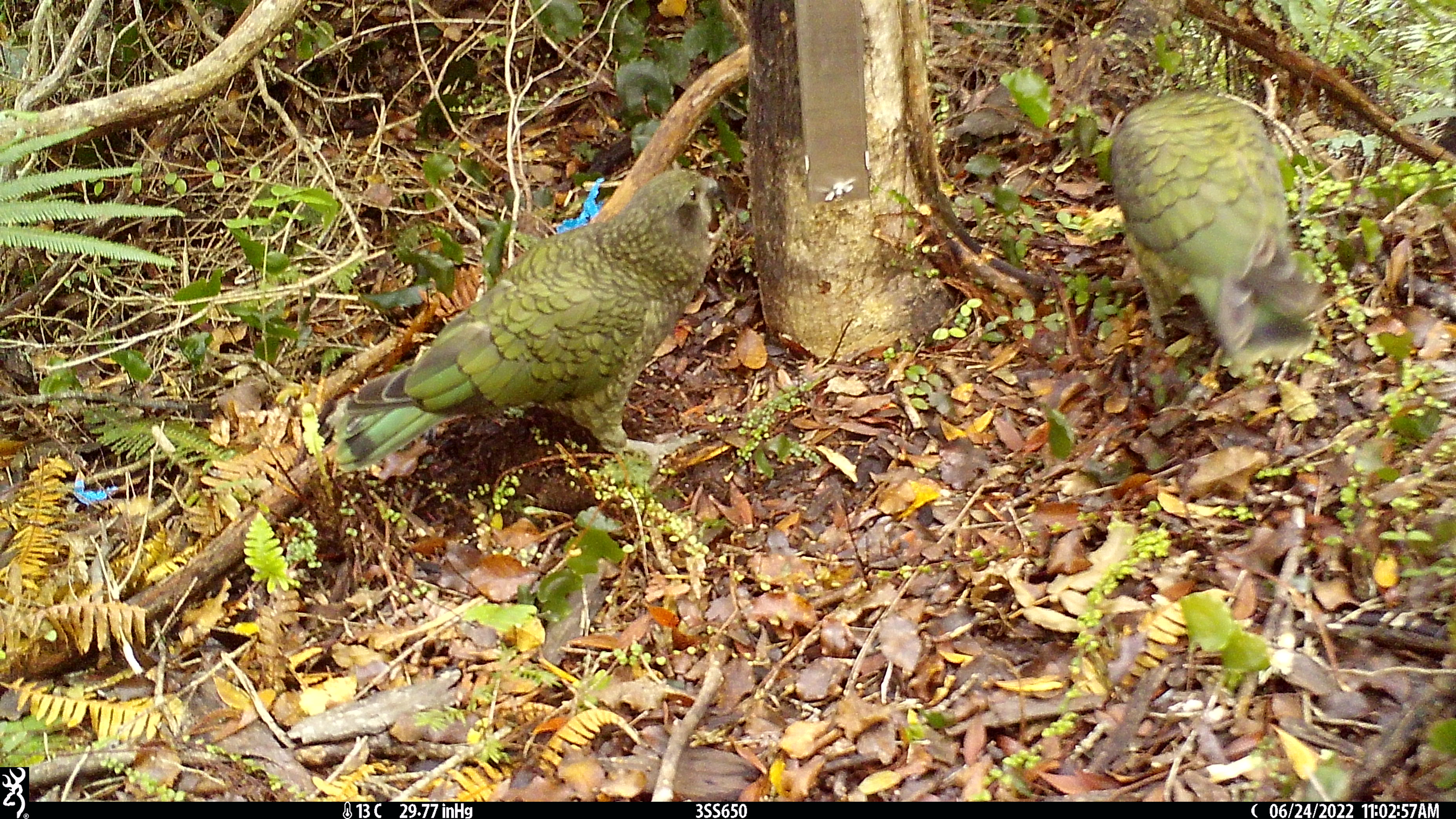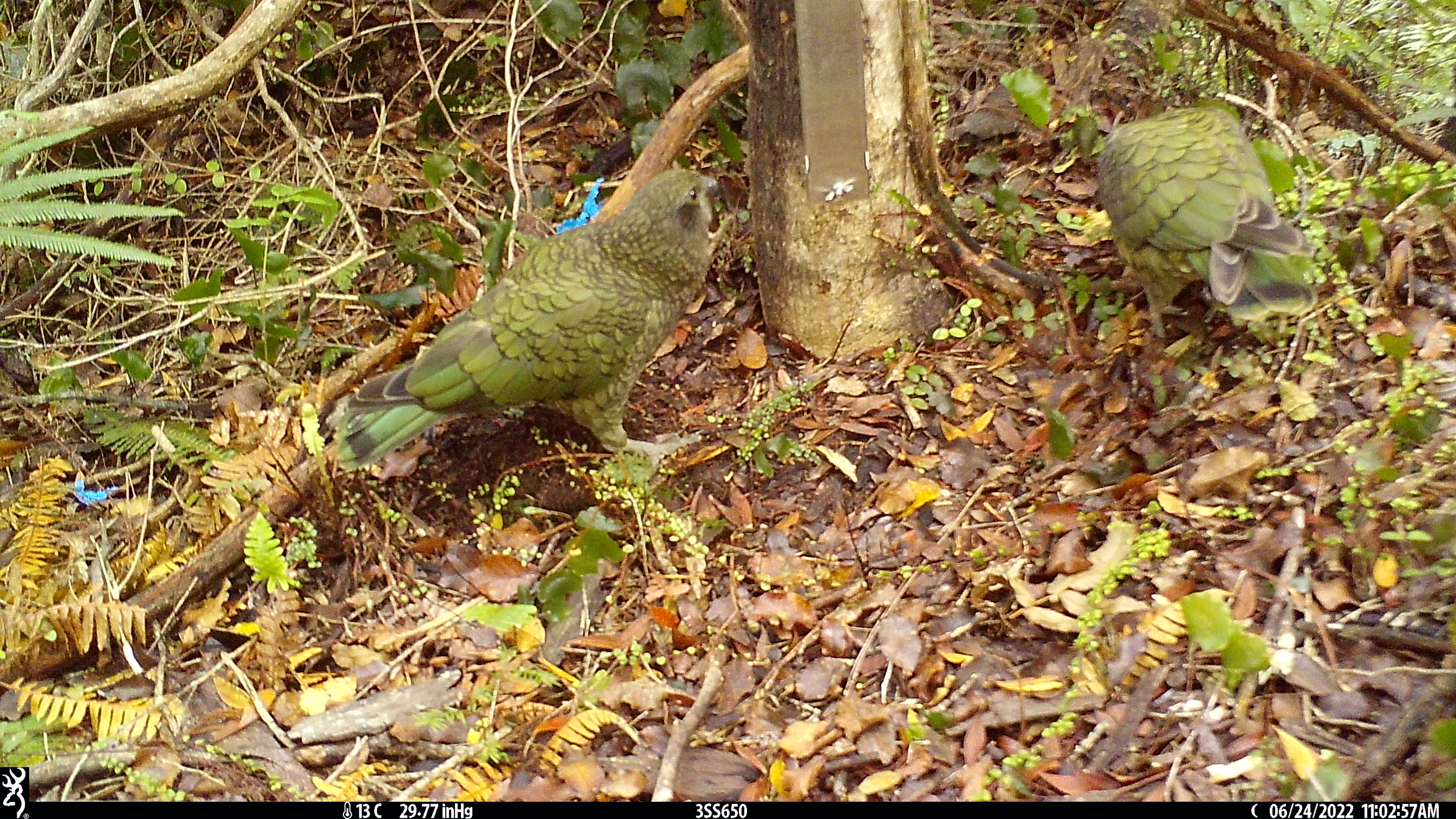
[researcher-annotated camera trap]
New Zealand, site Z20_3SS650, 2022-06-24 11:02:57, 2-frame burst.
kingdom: Animalia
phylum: Chordata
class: Aves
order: Psittaciformes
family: Strigopidae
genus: Nestor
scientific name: Nestor notabilis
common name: kea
Kea (Nestor notabilis).